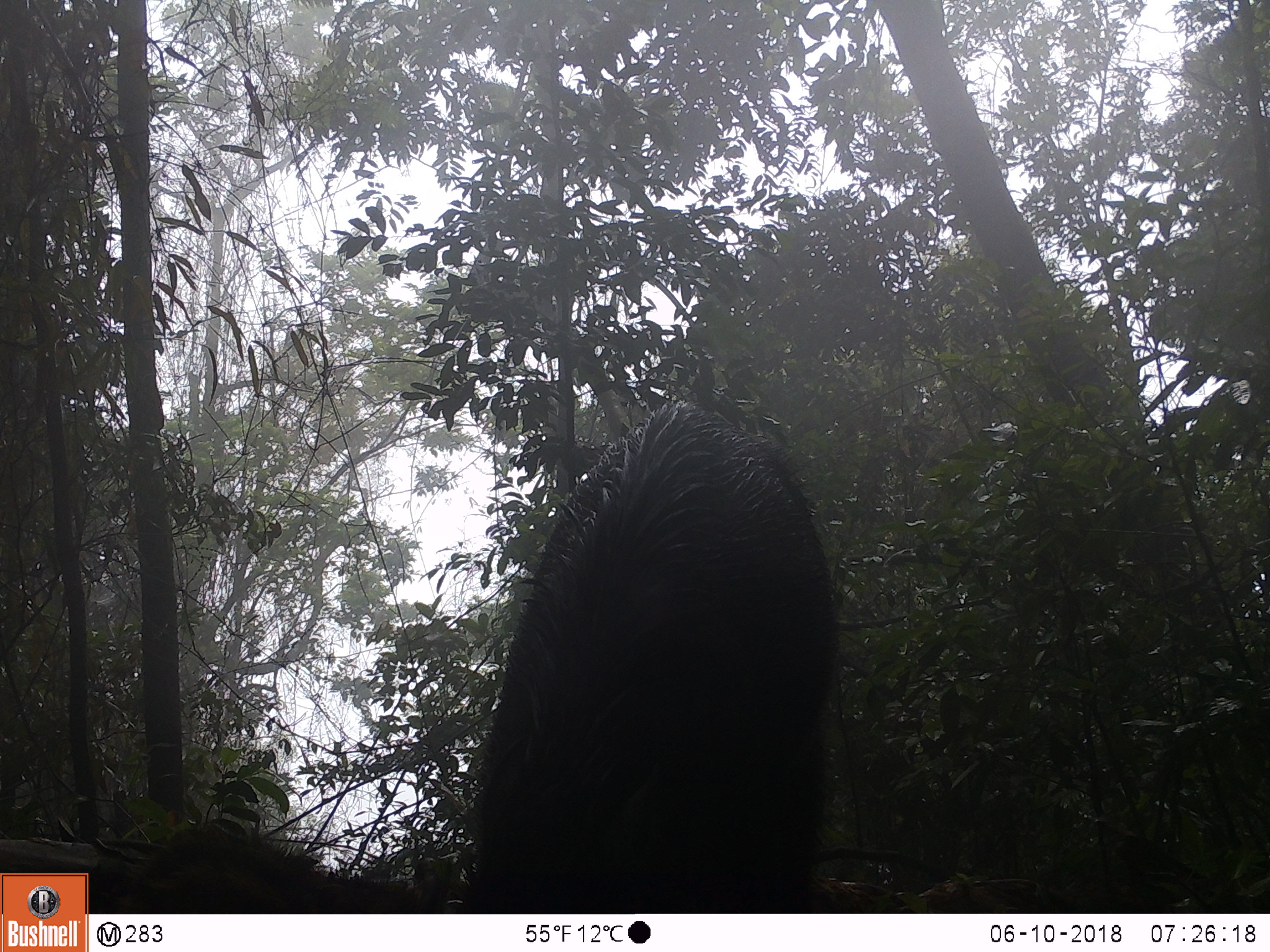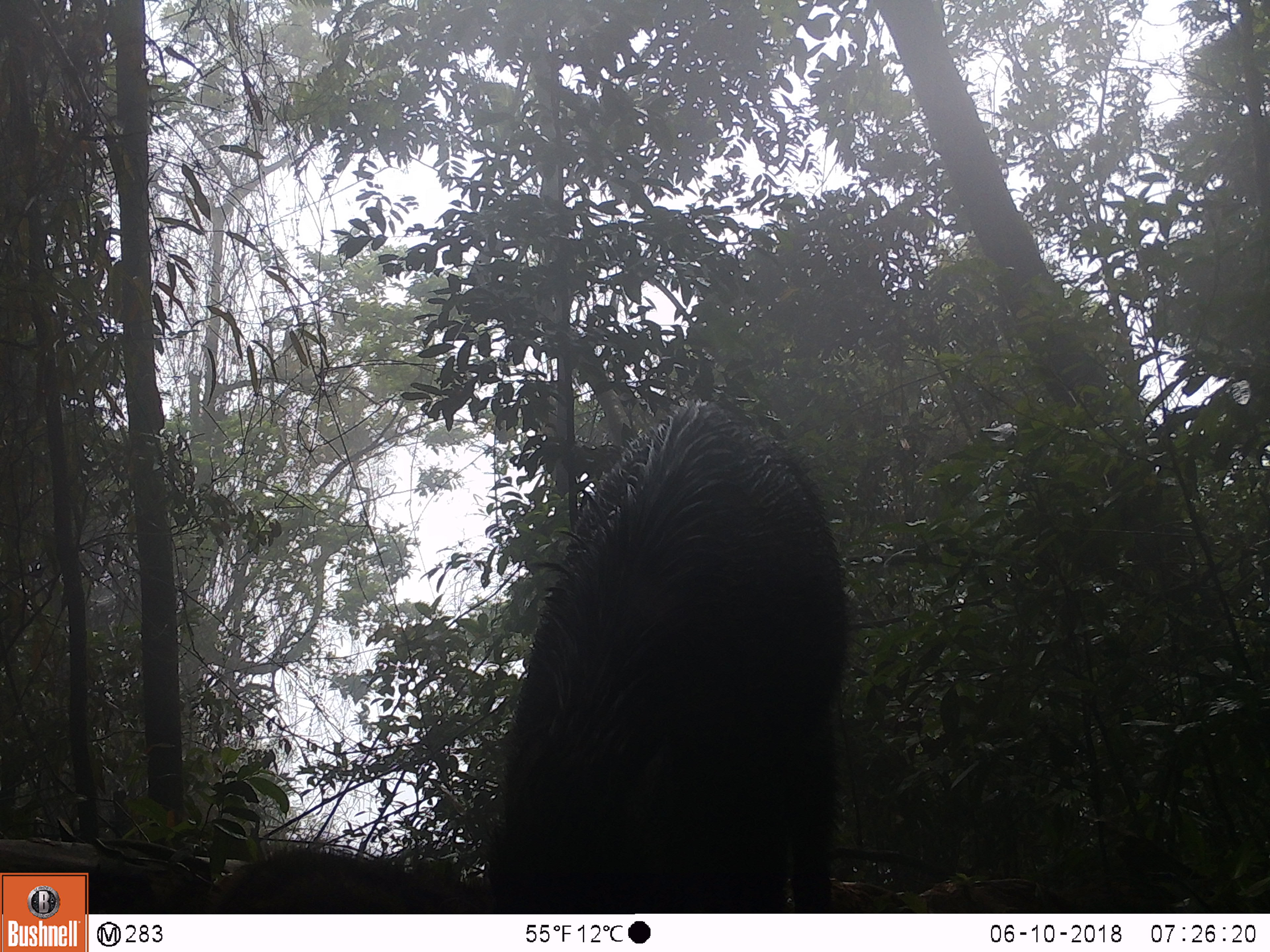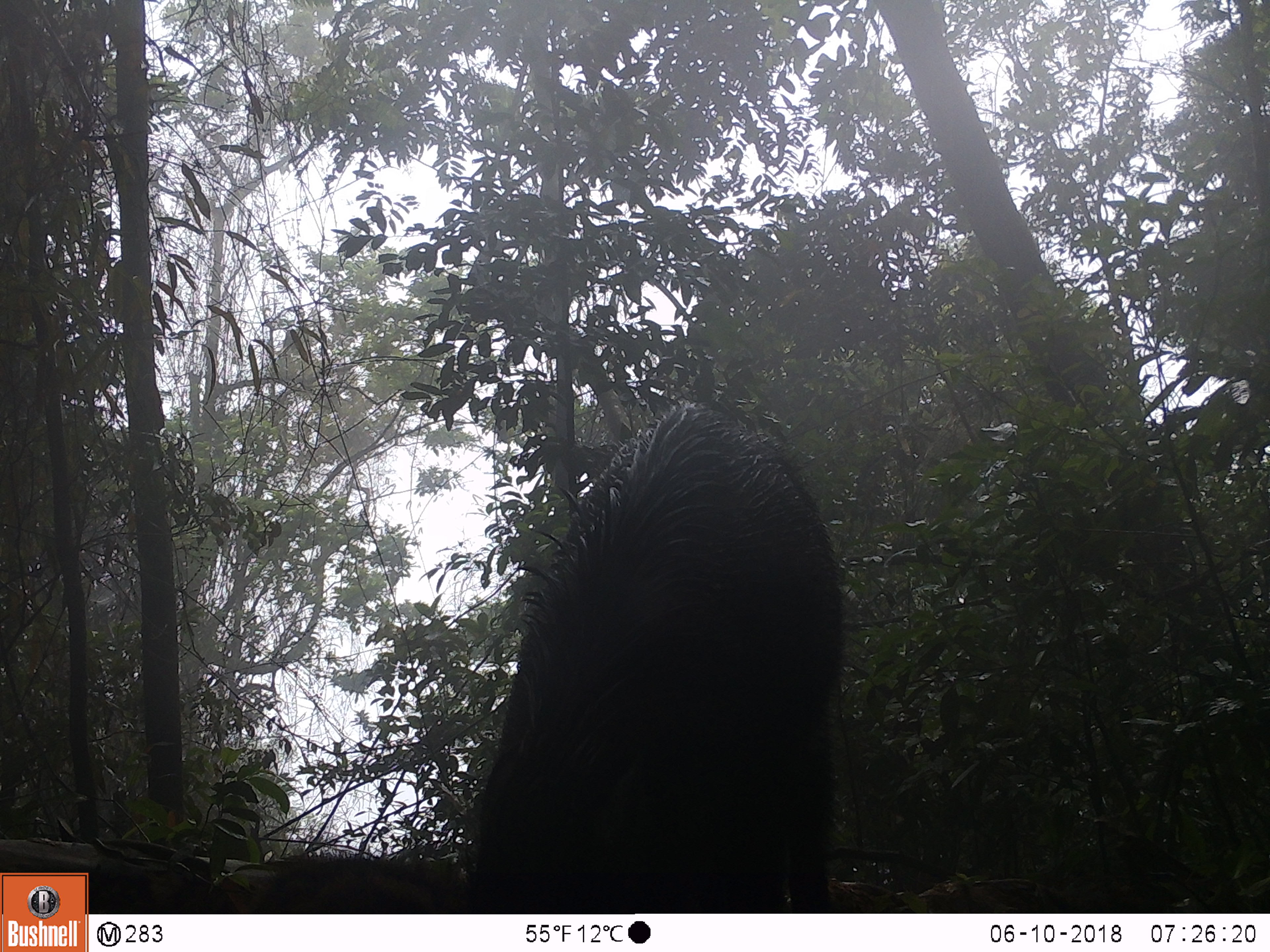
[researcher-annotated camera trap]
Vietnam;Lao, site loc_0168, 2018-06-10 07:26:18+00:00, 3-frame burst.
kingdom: Animalia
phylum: Chordata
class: Mammalia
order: Artiodactyla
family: Suidae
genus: Sus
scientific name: Sus scrofa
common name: eurasian wild pig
Eurasian wild pig (Sus scrofa). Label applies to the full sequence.